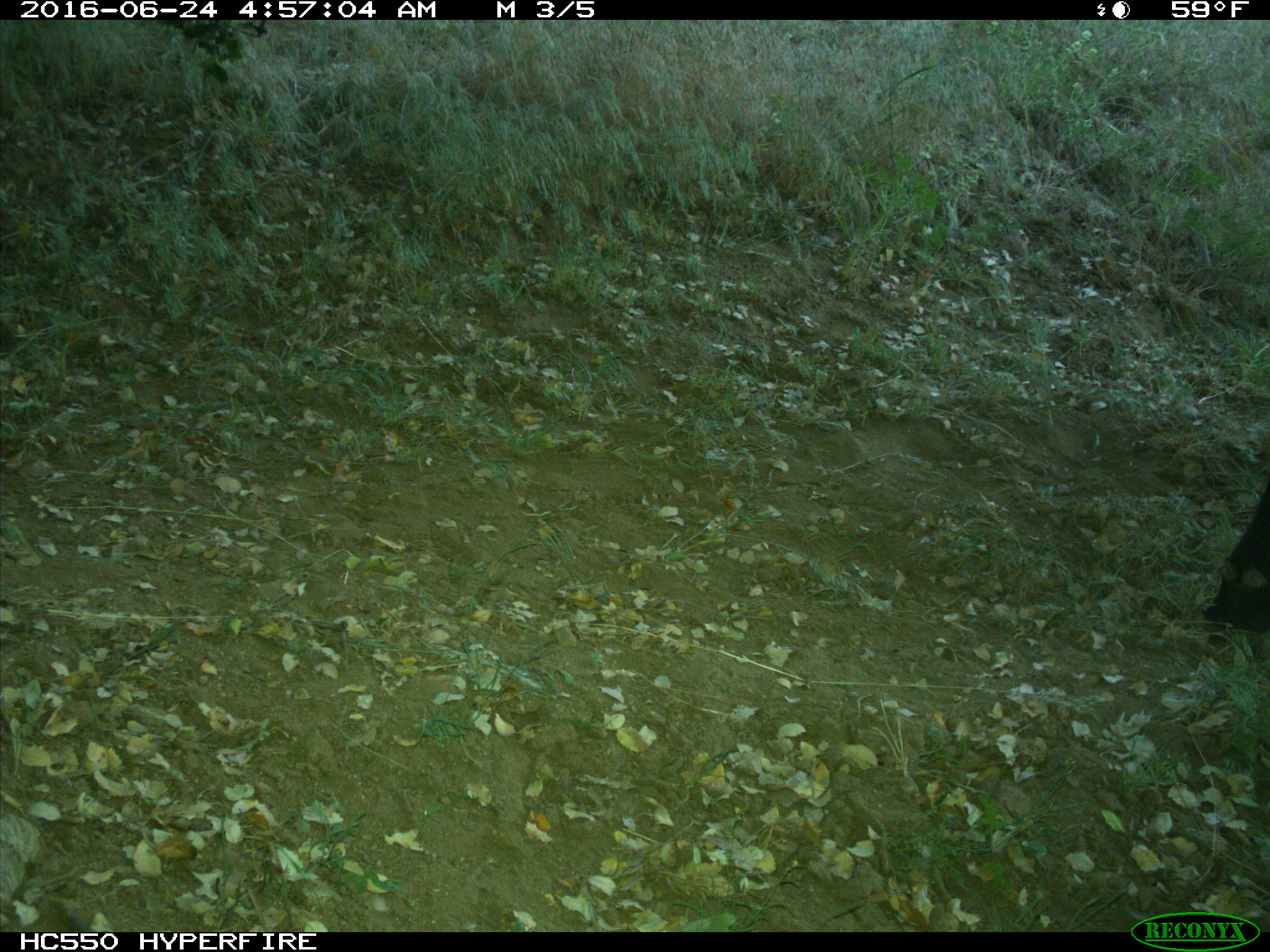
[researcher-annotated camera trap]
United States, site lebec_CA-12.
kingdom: Animalia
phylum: Chordata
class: Mammalia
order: Artiodactyla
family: Bovidae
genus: Bos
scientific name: Bos taurus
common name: domestic cow